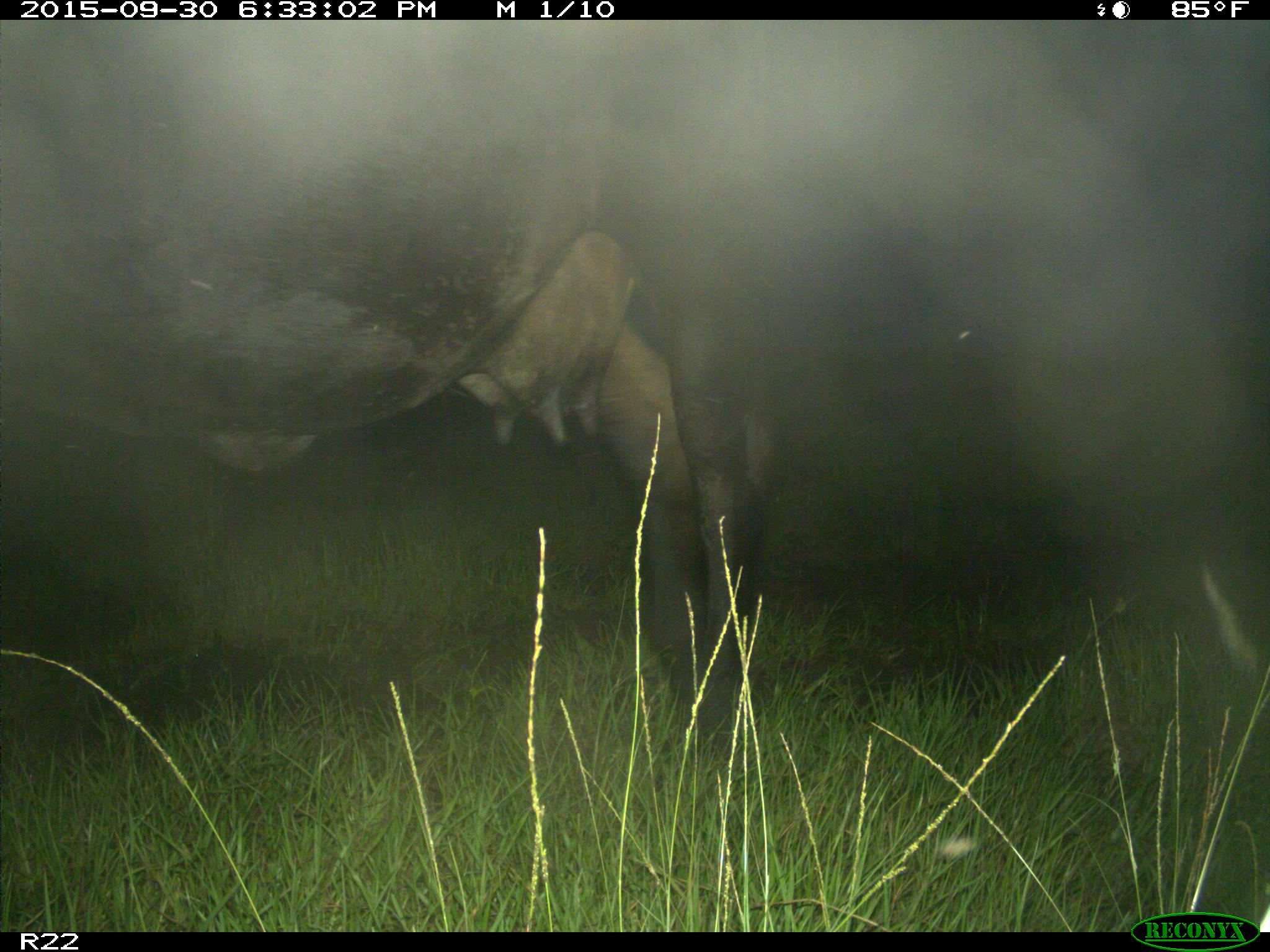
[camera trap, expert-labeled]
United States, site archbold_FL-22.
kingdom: Animalia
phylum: Chordata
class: Mammalia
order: Artiodactyla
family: Bovidae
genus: Bos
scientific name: Bos taurus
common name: domestic cow